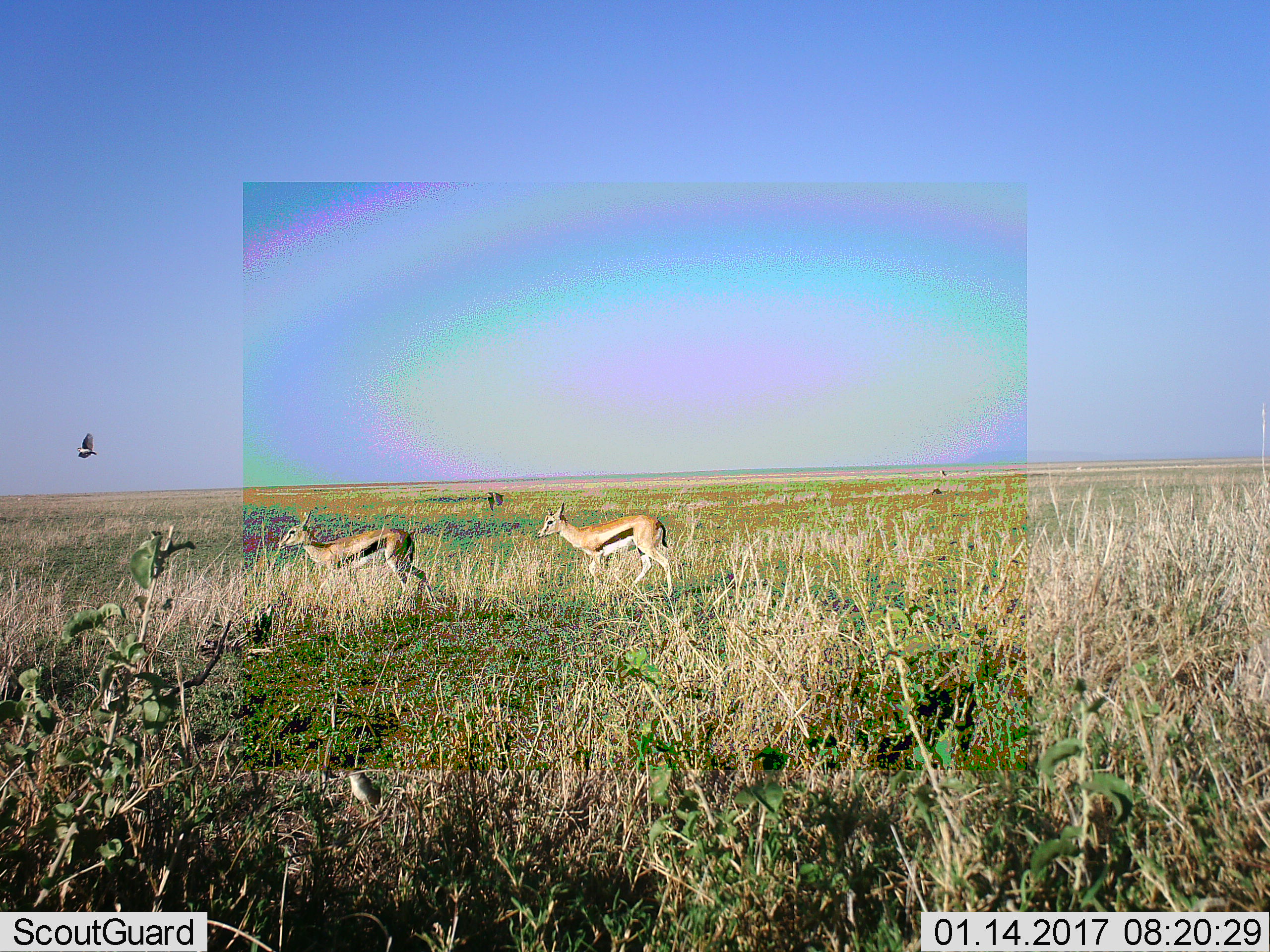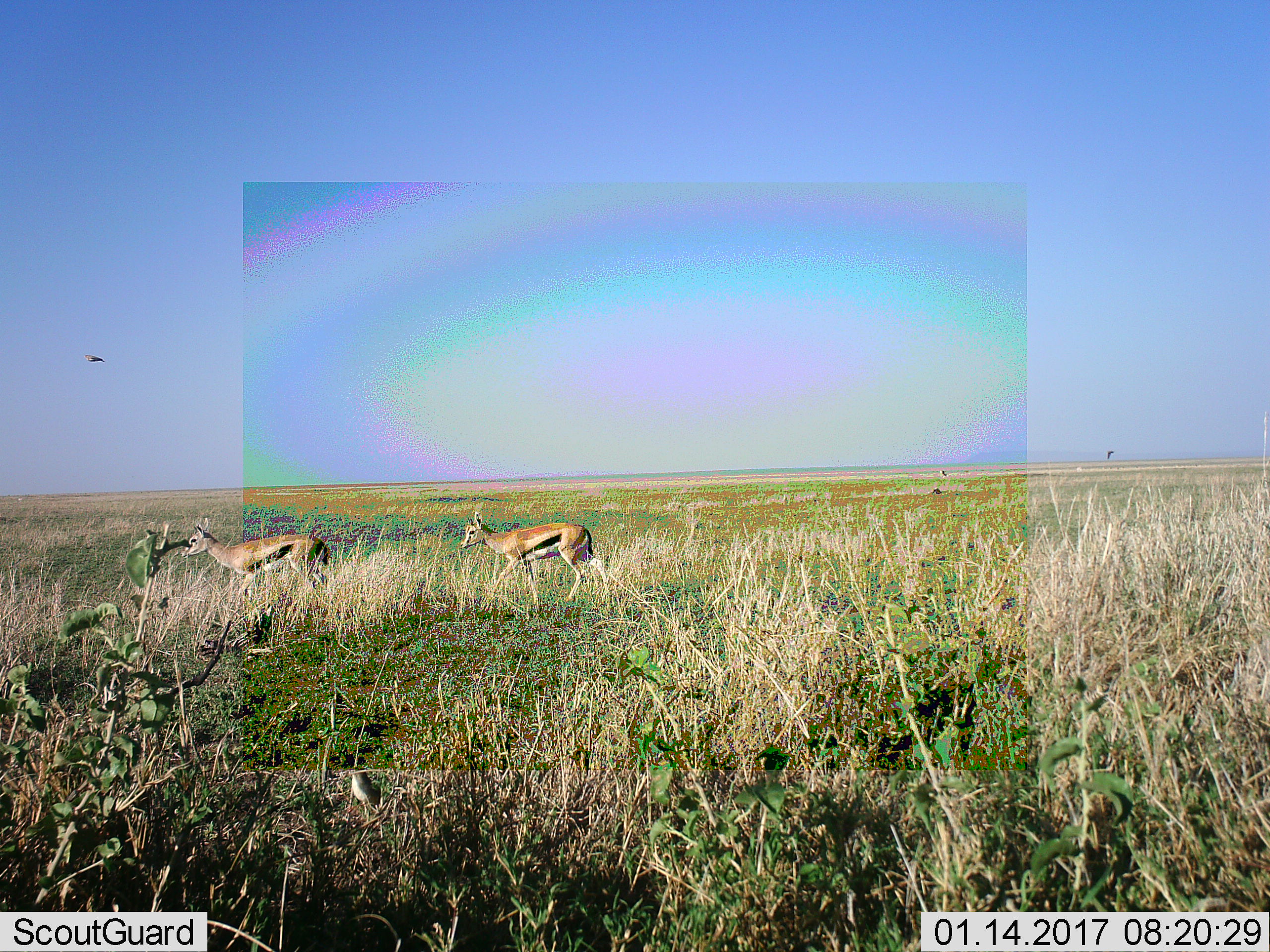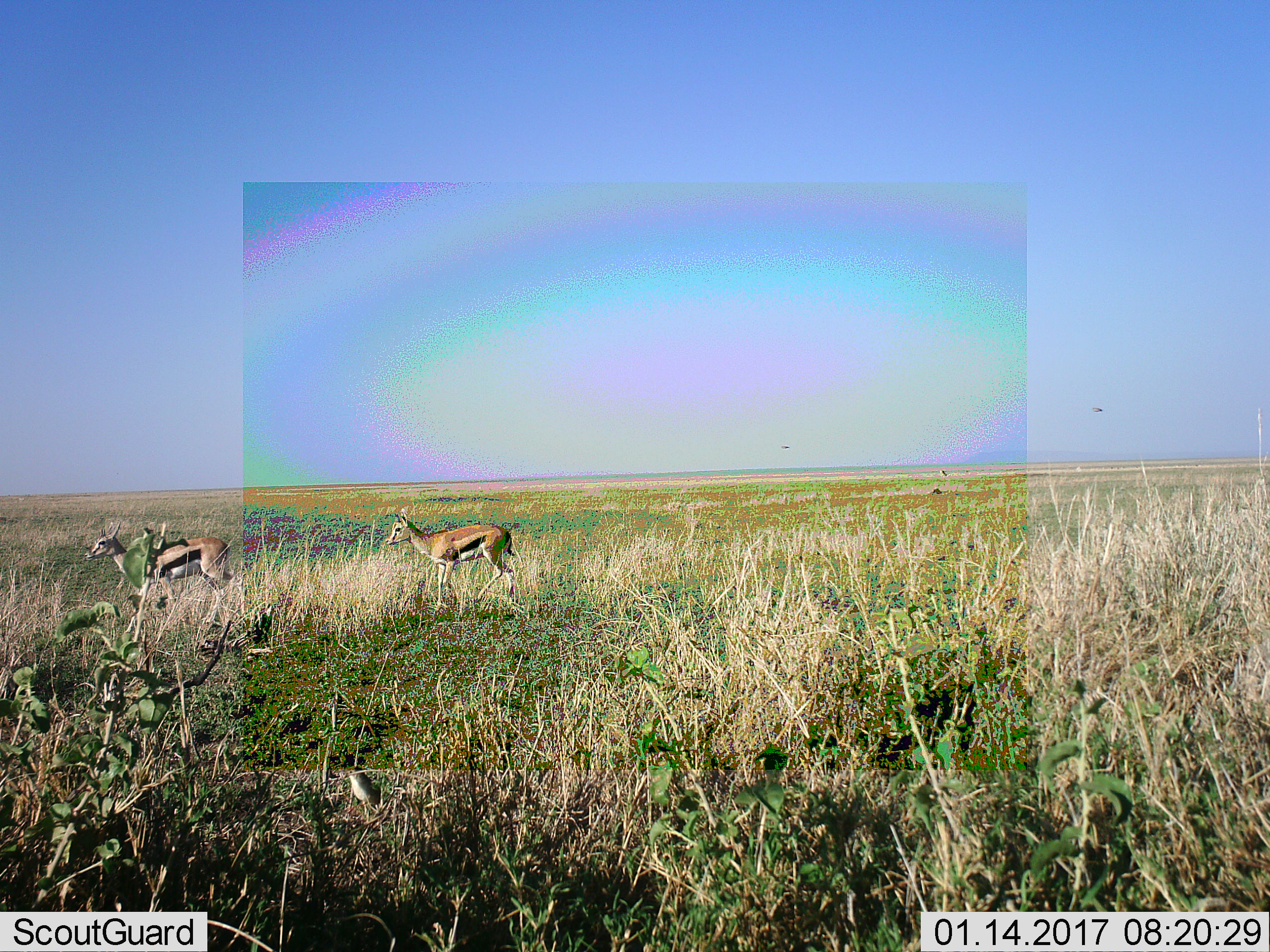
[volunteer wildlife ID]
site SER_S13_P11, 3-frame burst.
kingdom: Animalia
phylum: Chordata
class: Aves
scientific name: Aves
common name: bird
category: birdother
Birdother (bird) (Aves), count 2. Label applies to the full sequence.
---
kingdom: Animalia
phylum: Chordata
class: Mammalia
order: Artiodactyla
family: Bovidae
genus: Eudorcas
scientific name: Eudorcas thomsonii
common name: thomson's gazelle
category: gazellethomsons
Gazellethomsons (thomson's gazelle) (Eudorcas thomsonii), count 2. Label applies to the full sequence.